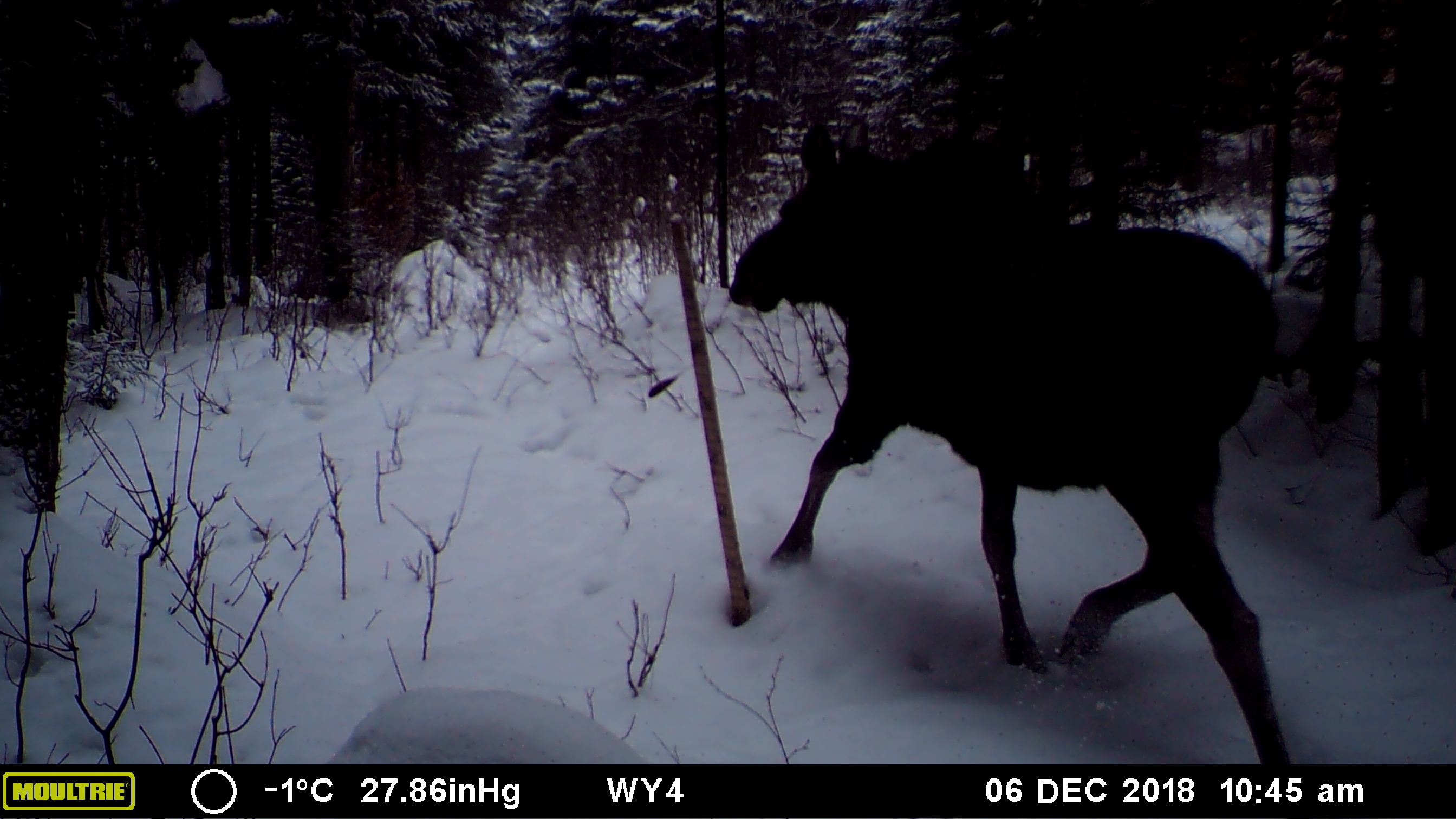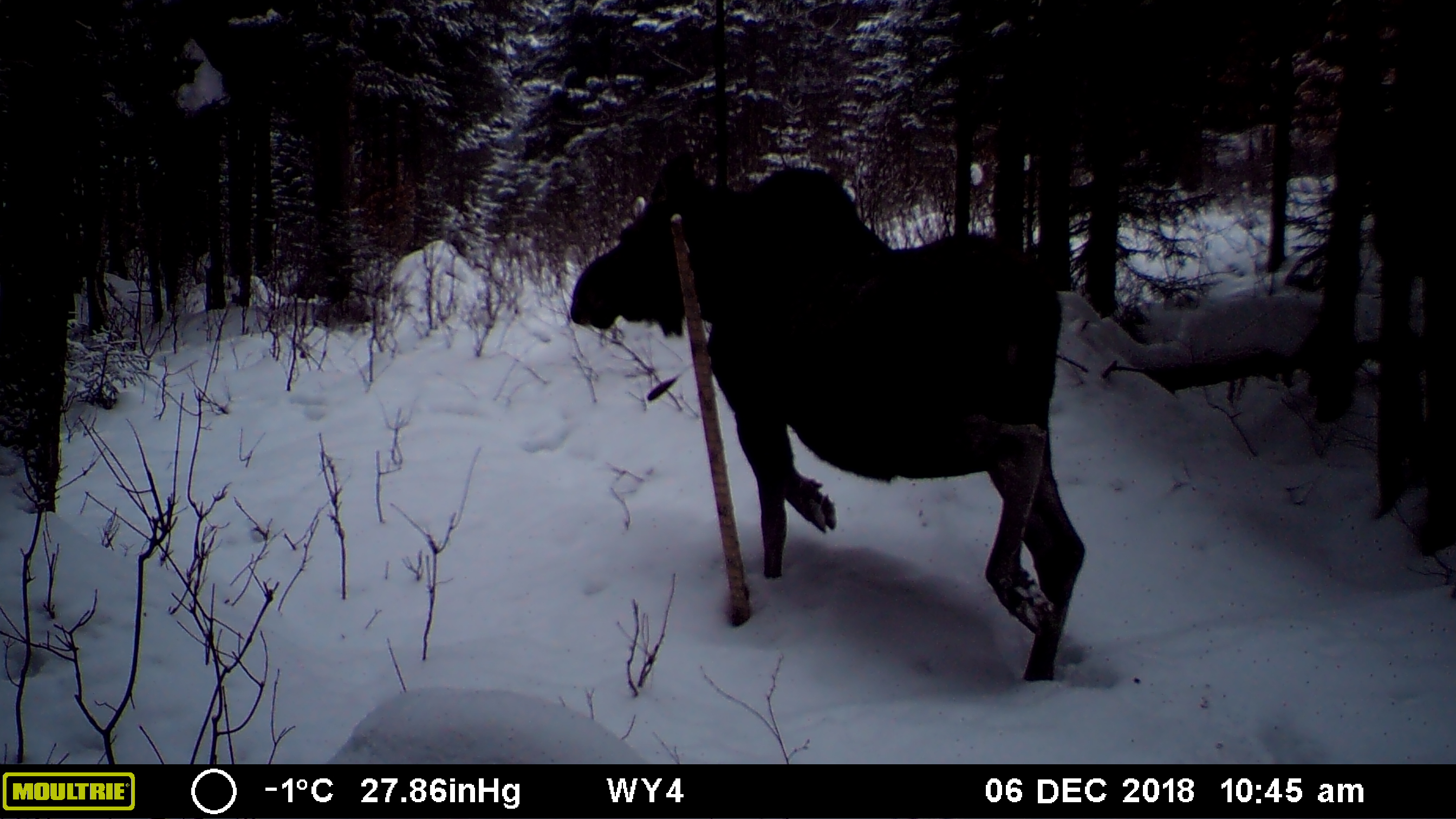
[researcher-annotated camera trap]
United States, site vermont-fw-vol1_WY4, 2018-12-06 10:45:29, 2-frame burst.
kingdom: Animalia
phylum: Chordata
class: Mammalia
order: Artiodactyla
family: Cervidae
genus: Alces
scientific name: Alces alces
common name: moose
Moose (Alces alces).